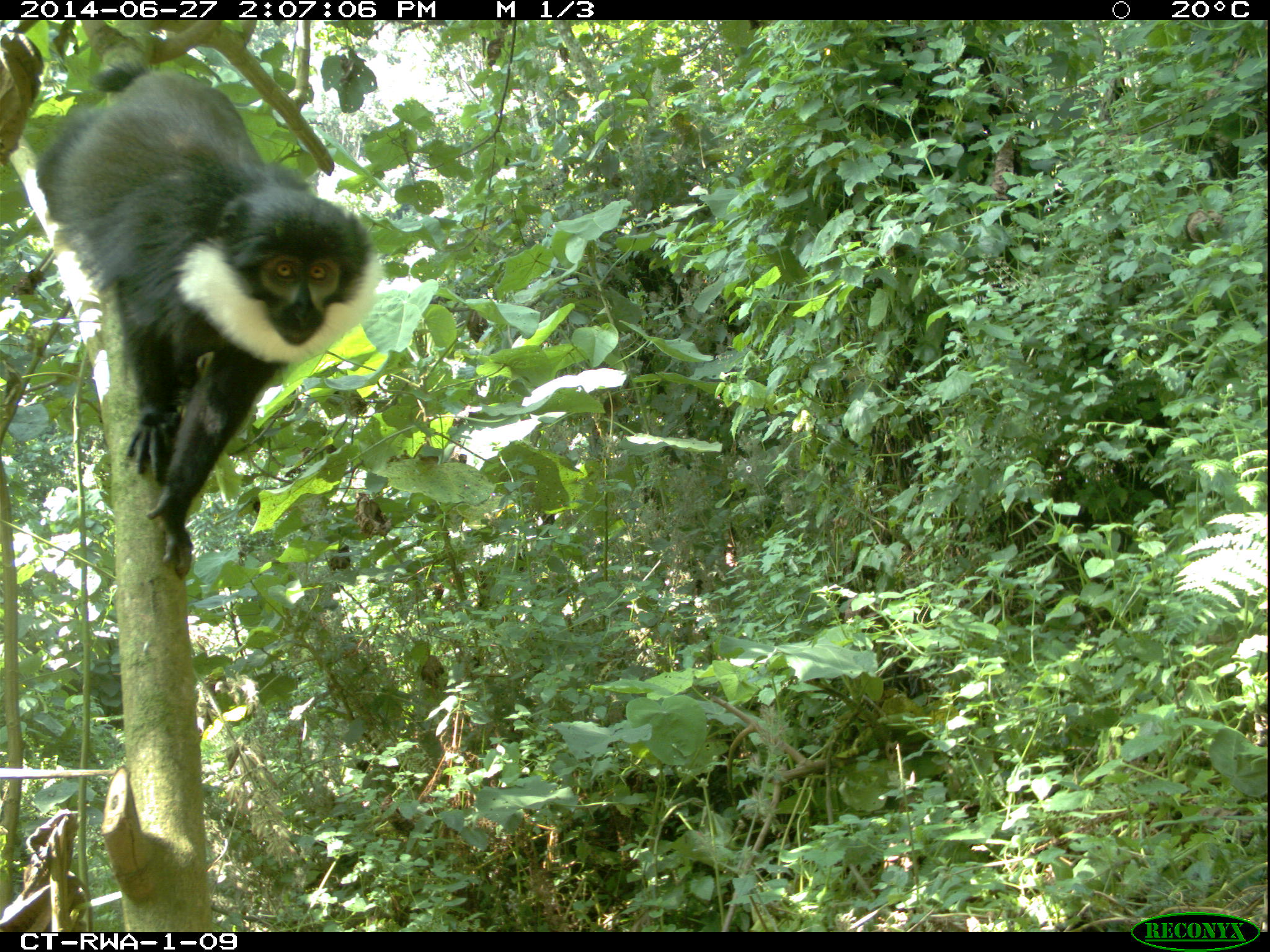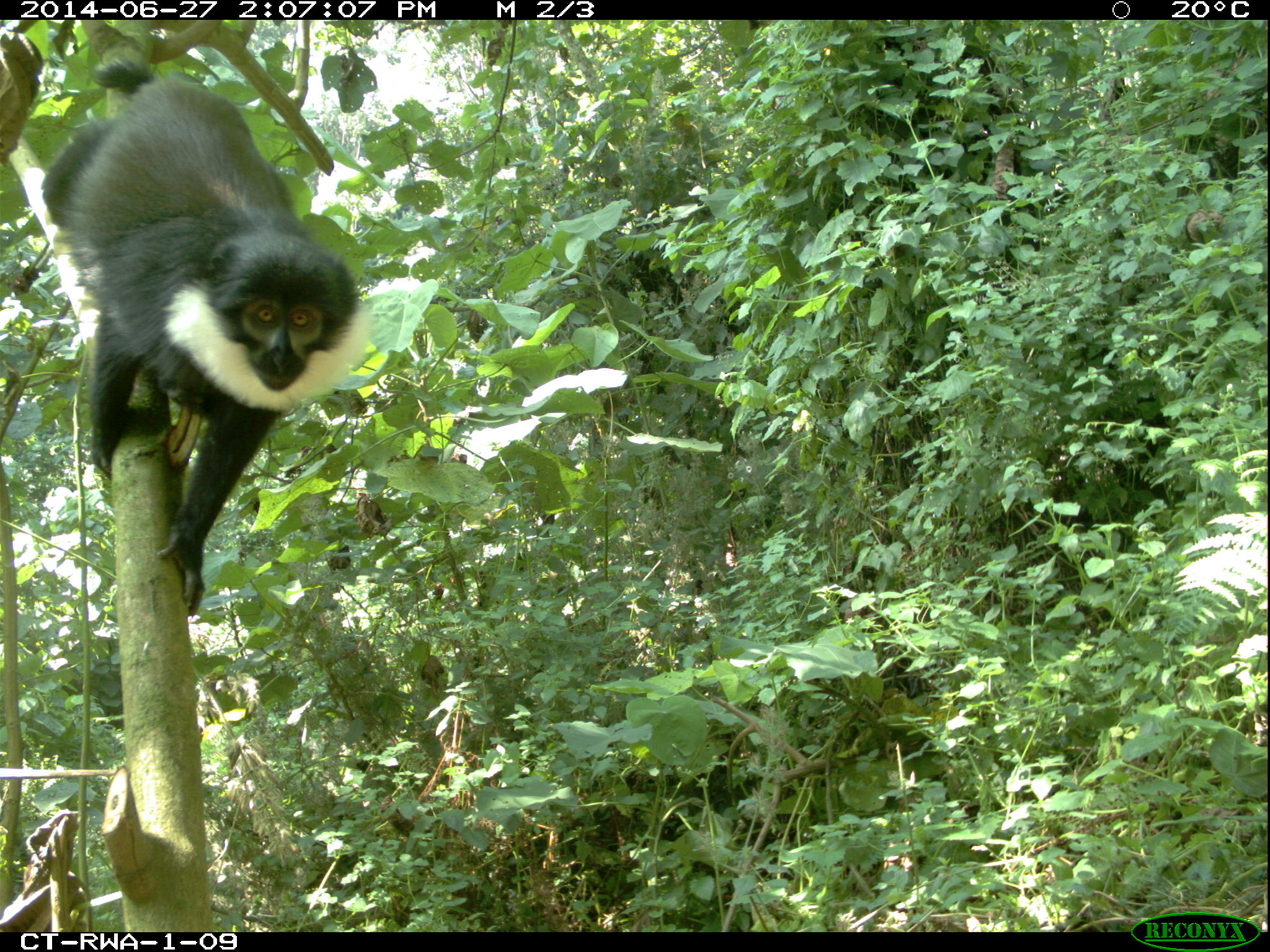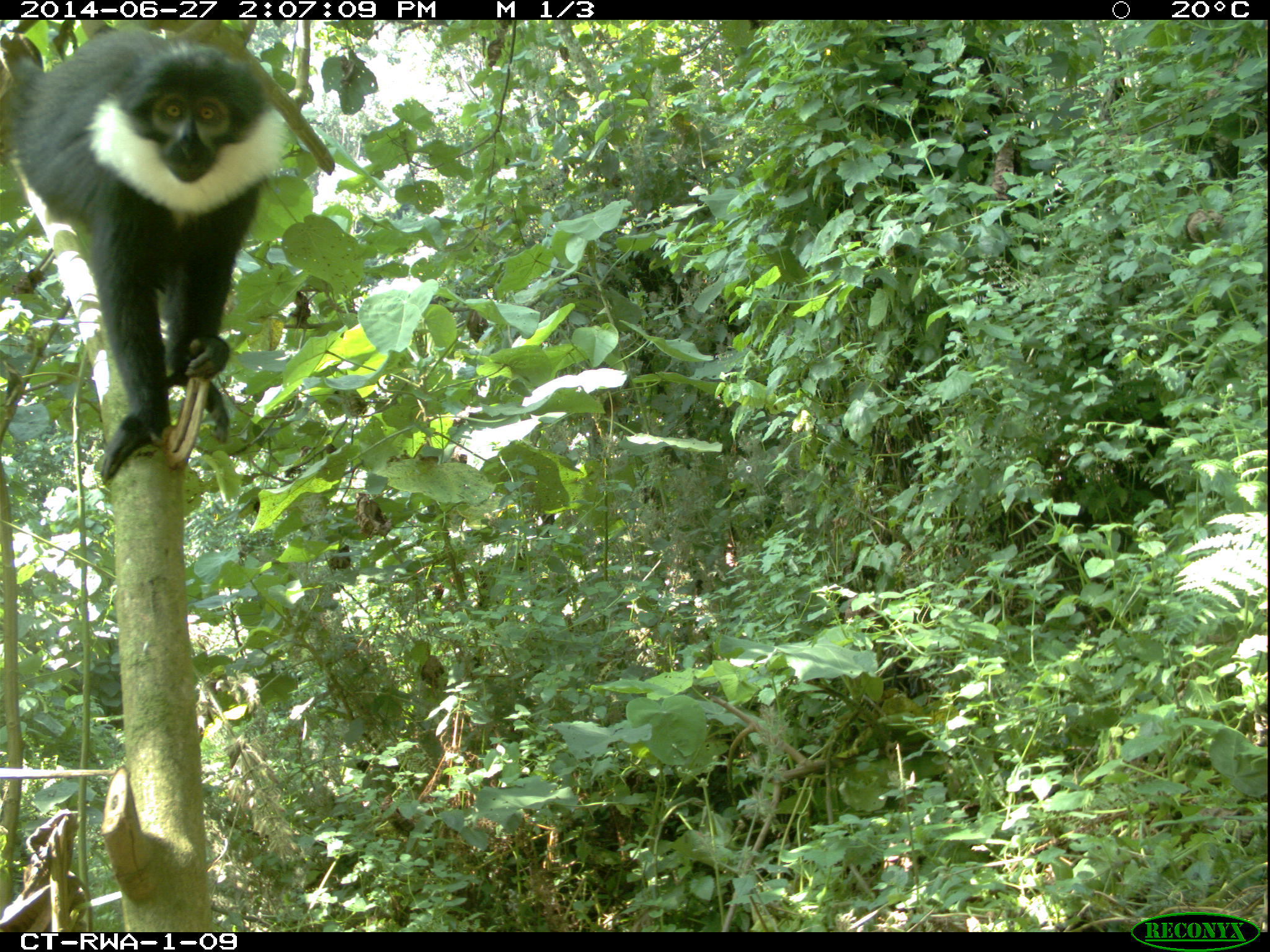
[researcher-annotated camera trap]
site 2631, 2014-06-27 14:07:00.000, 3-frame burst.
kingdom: Animalia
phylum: Chordata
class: Mammalia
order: Primates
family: Cercopithecidae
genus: Allochrocebus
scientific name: Allochrocebus lhoesti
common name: l'hoest's monkey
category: cercopithecus lhoesti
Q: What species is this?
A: Cercopithecus lhoesti (l'hoest's monkey) (Allochrocebus lhoesti).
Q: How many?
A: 1.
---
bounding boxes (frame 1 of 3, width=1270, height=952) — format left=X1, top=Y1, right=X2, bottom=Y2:
cercopithecus lhoesti: left=31, top=59, right=387, bottom=578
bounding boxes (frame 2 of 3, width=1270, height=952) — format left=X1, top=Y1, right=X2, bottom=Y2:
cercopithecus lhoesti: left=41, top=60, right=379, bottom=615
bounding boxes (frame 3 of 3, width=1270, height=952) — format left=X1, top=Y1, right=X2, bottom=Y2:
cercopithecus lhoesti: left=11, top=25, right=291, bottom=488